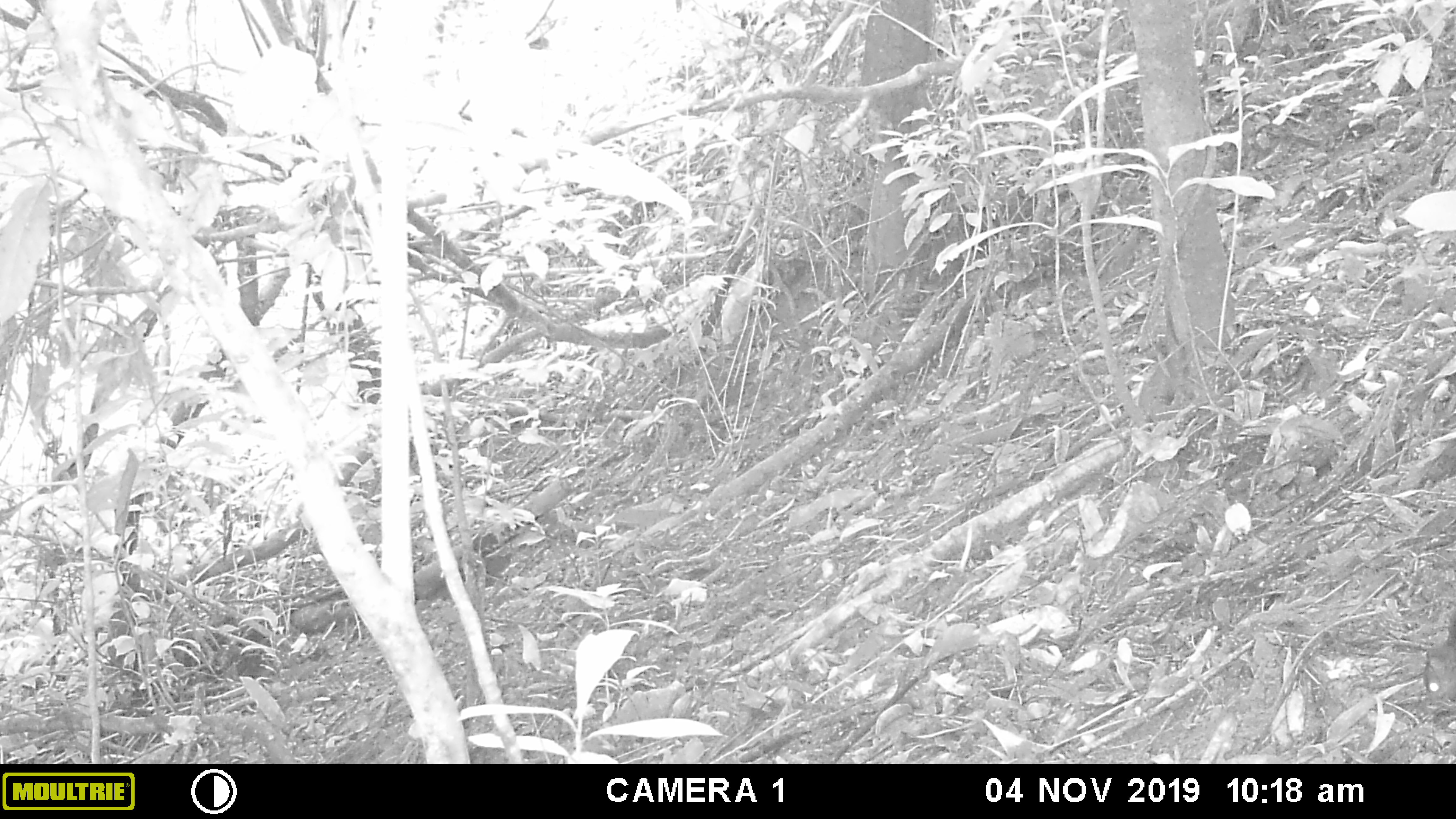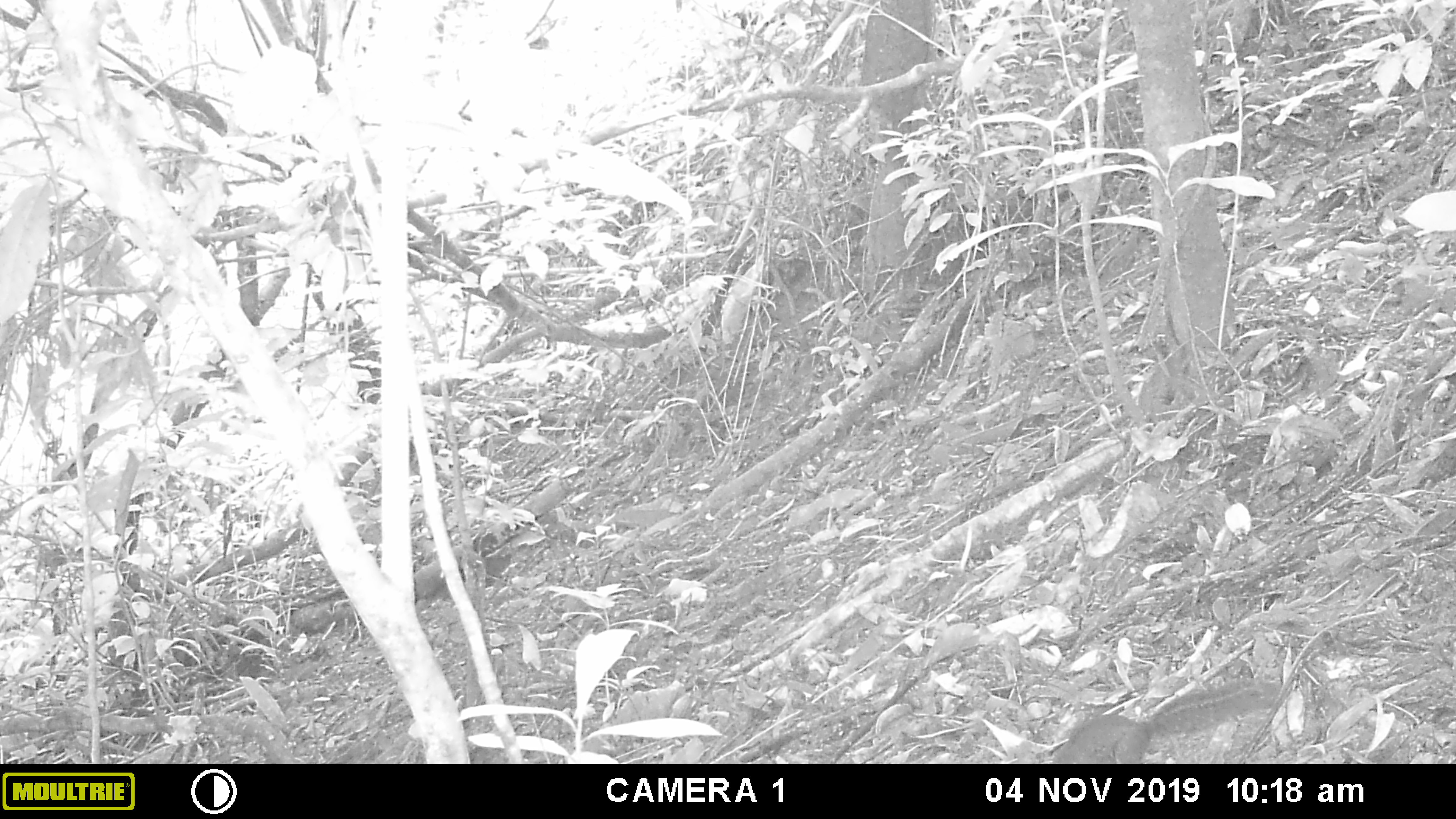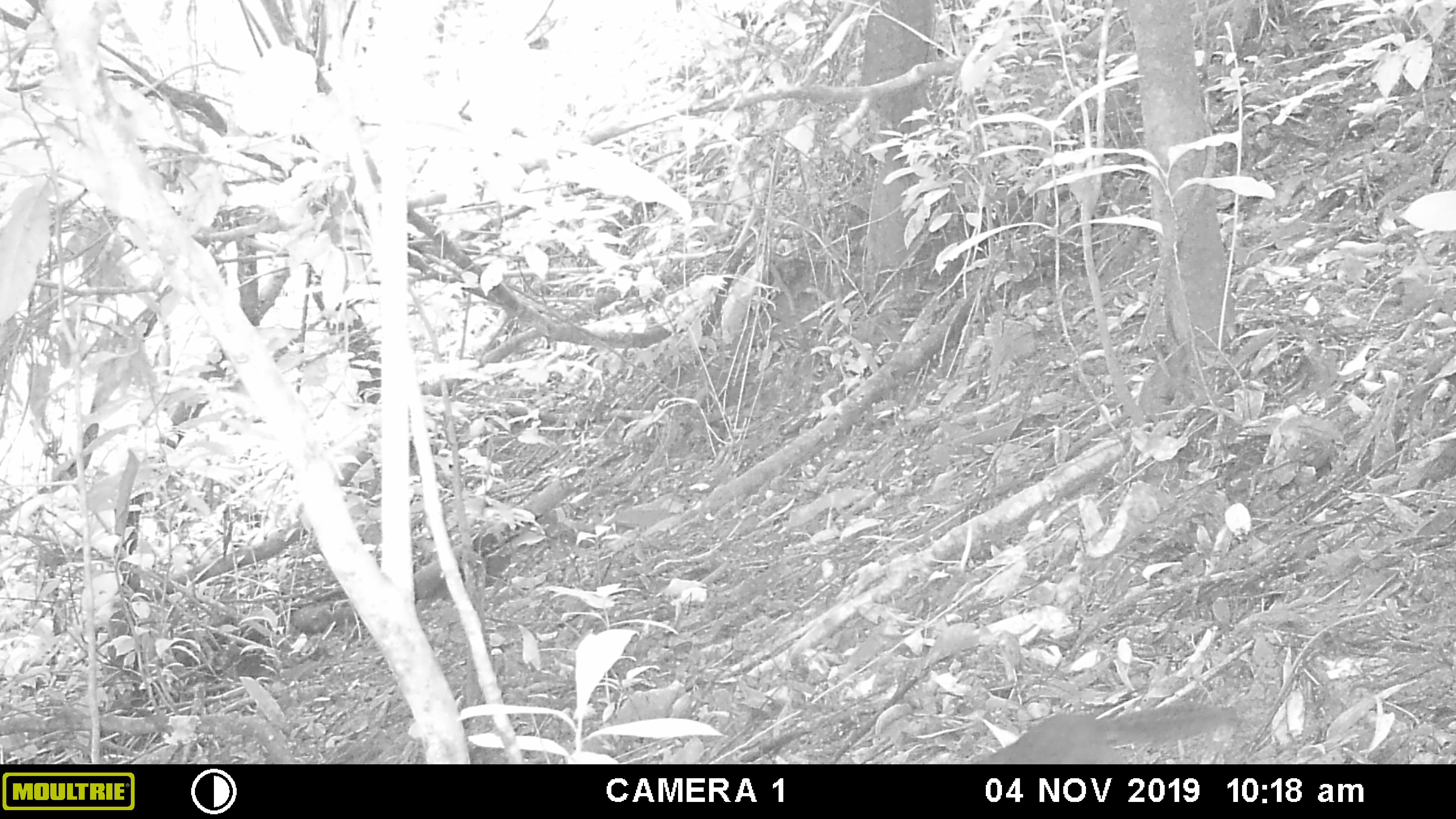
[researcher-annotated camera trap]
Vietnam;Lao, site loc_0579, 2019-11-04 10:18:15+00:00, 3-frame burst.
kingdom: Animalia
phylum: Chordata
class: Mammalia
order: Rodentia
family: Sciuridae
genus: Dremomys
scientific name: Dremomys rufigenis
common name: red-cheeked squirrel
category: red cheeked squirrel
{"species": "red cheeked squirrel (red-cheeked squirrel) (Dremomys rufigenis)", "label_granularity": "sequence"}